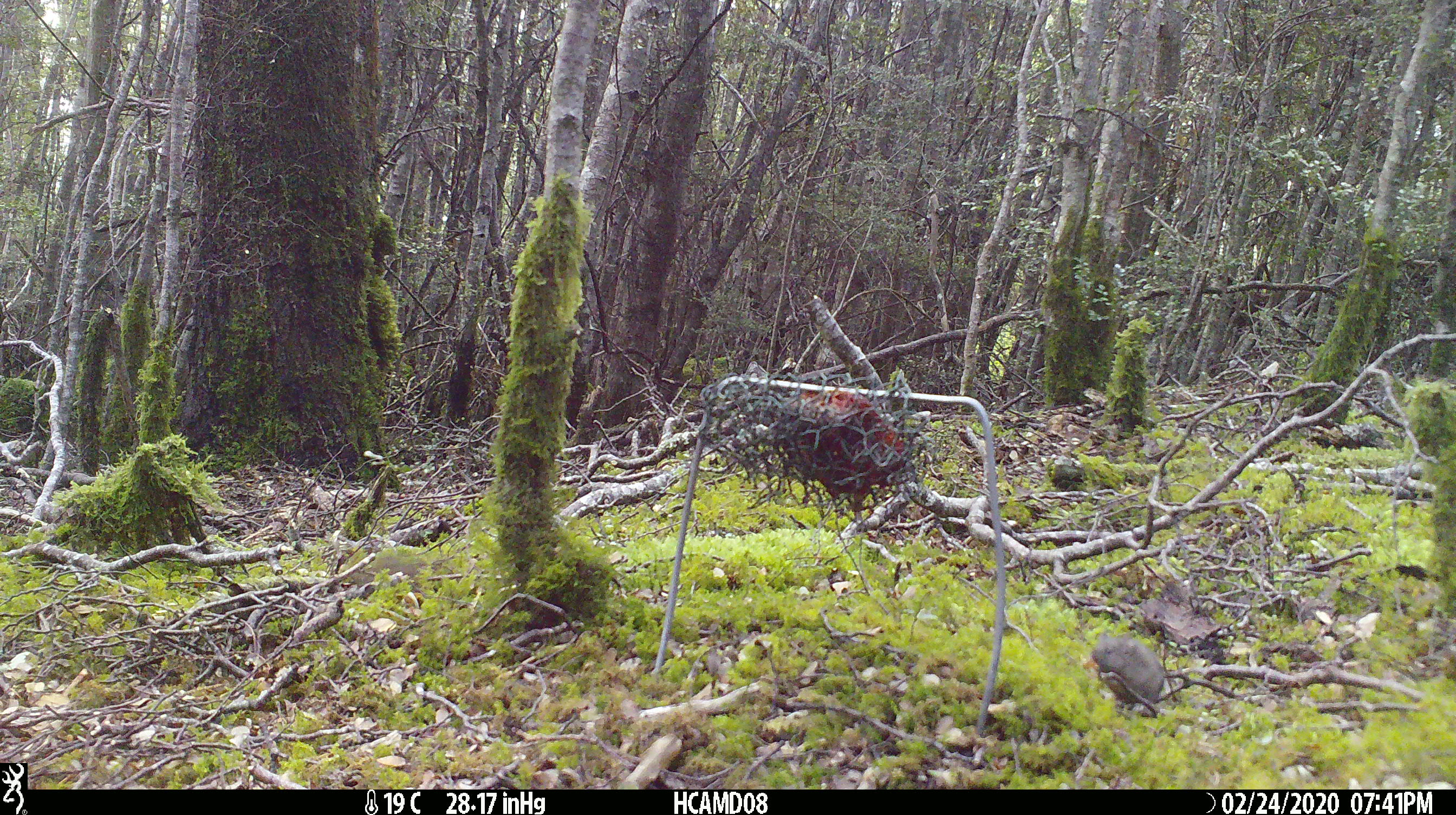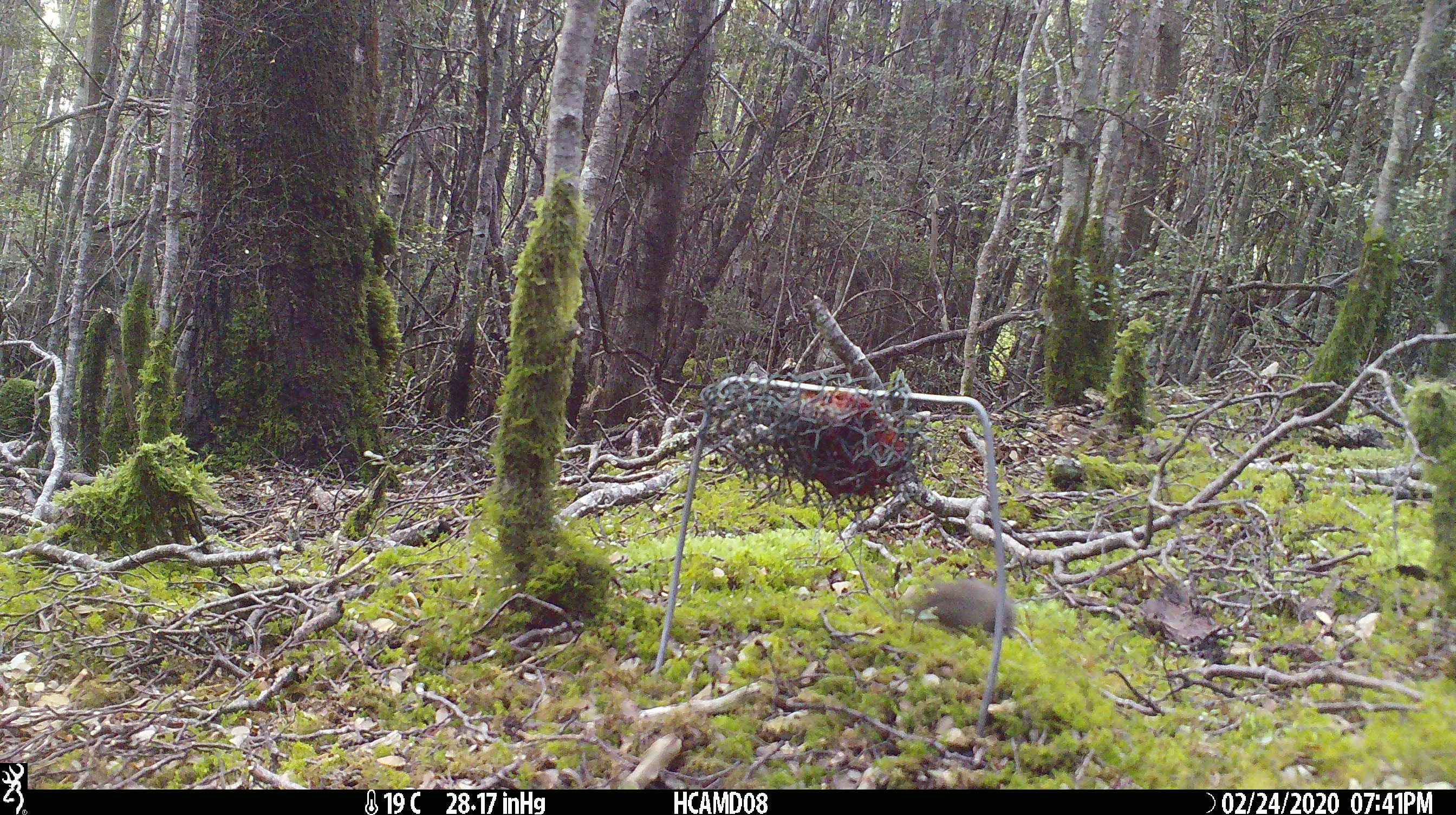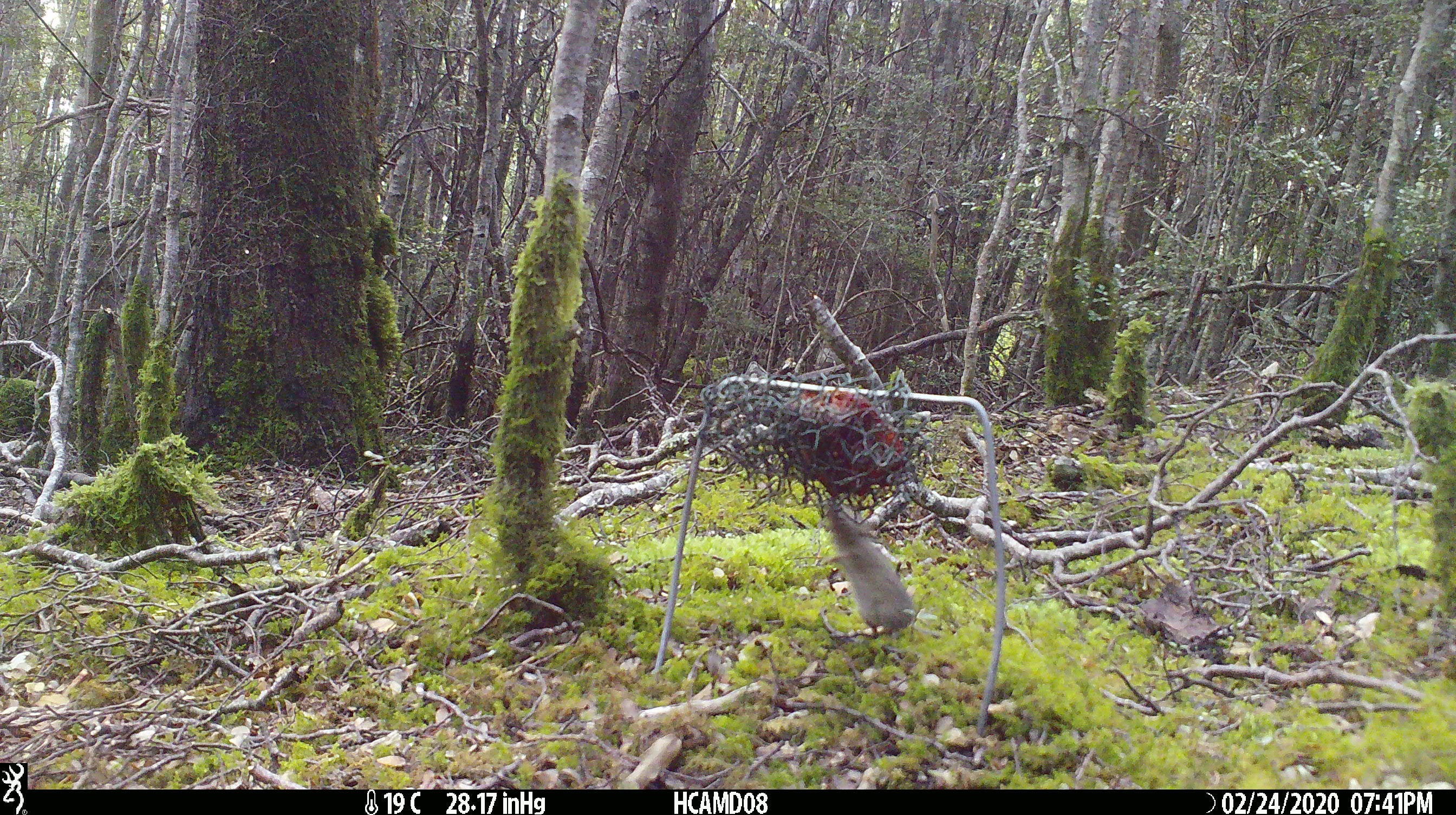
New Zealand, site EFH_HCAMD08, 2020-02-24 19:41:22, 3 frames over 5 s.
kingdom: Animalia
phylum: Chordata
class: Mammalia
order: Rodentia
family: Muridae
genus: Mus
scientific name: Mus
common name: mouse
Mouse (Mus).